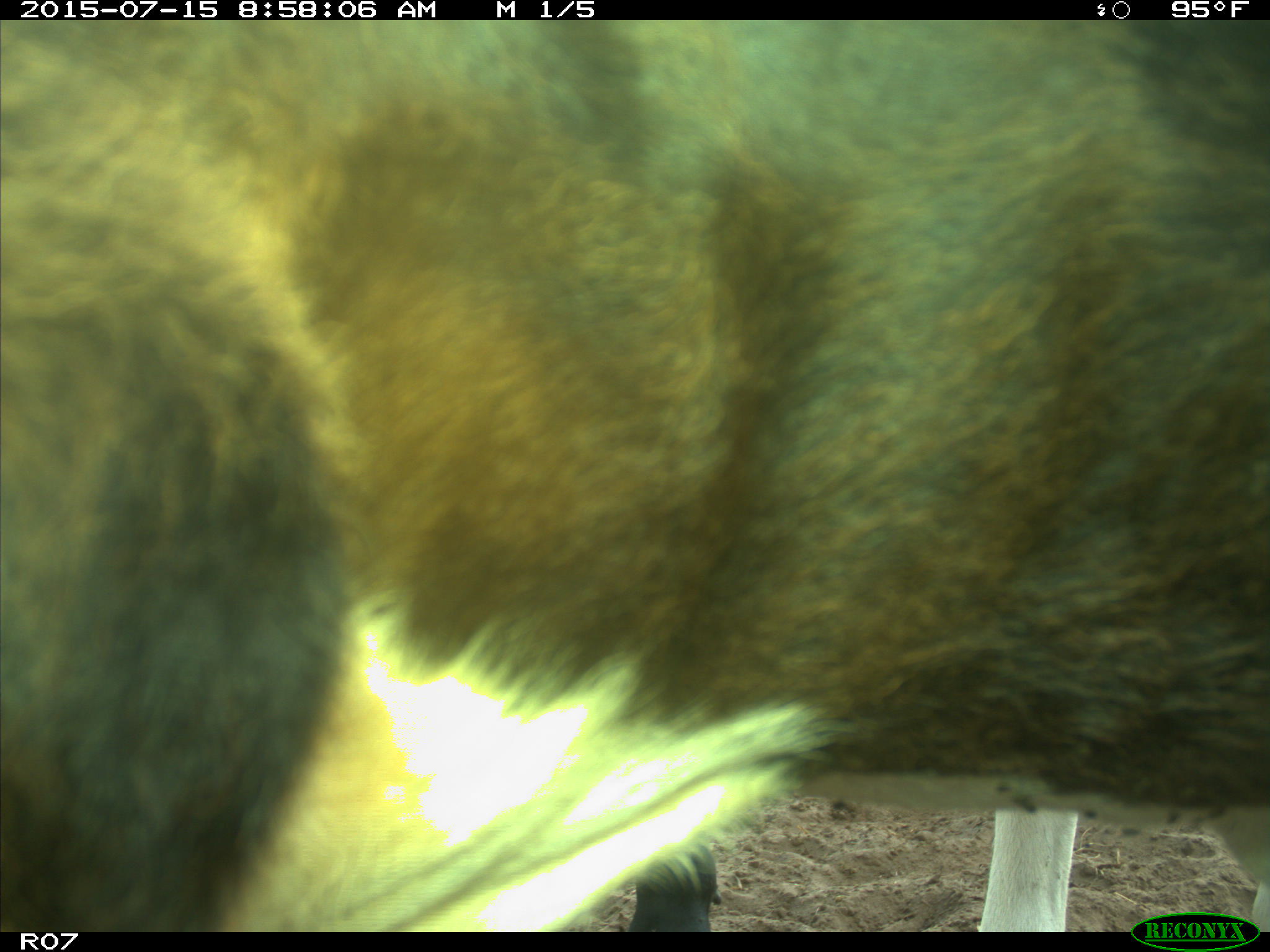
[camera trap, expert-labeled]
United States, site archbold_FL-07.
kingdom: Animalia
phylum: Chordata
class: Mammalia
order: Artiodactyla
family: Bovidae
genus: Bos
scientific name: Bos taurus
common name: domestic cow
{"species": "Bos taurus (domestic cow)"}